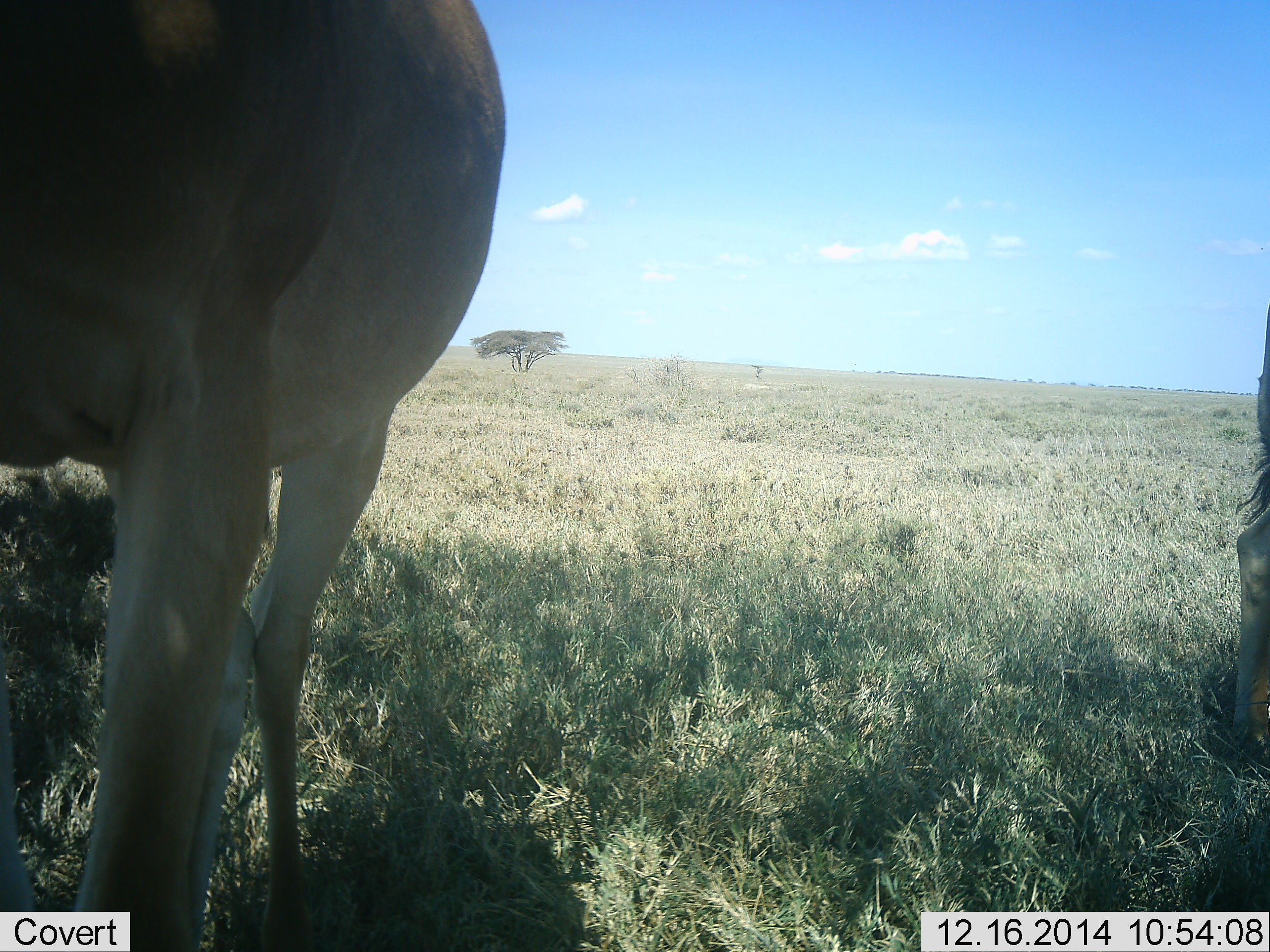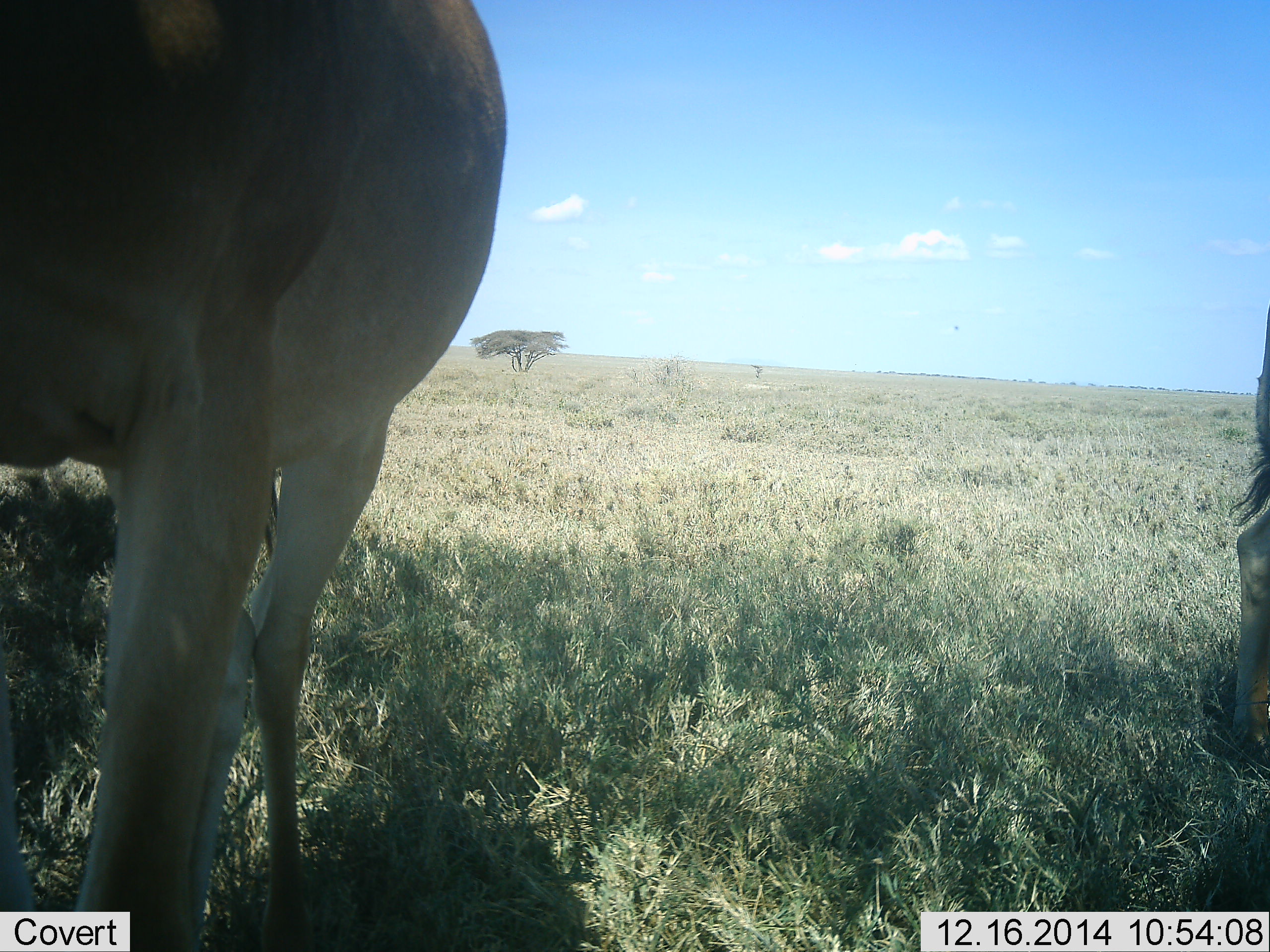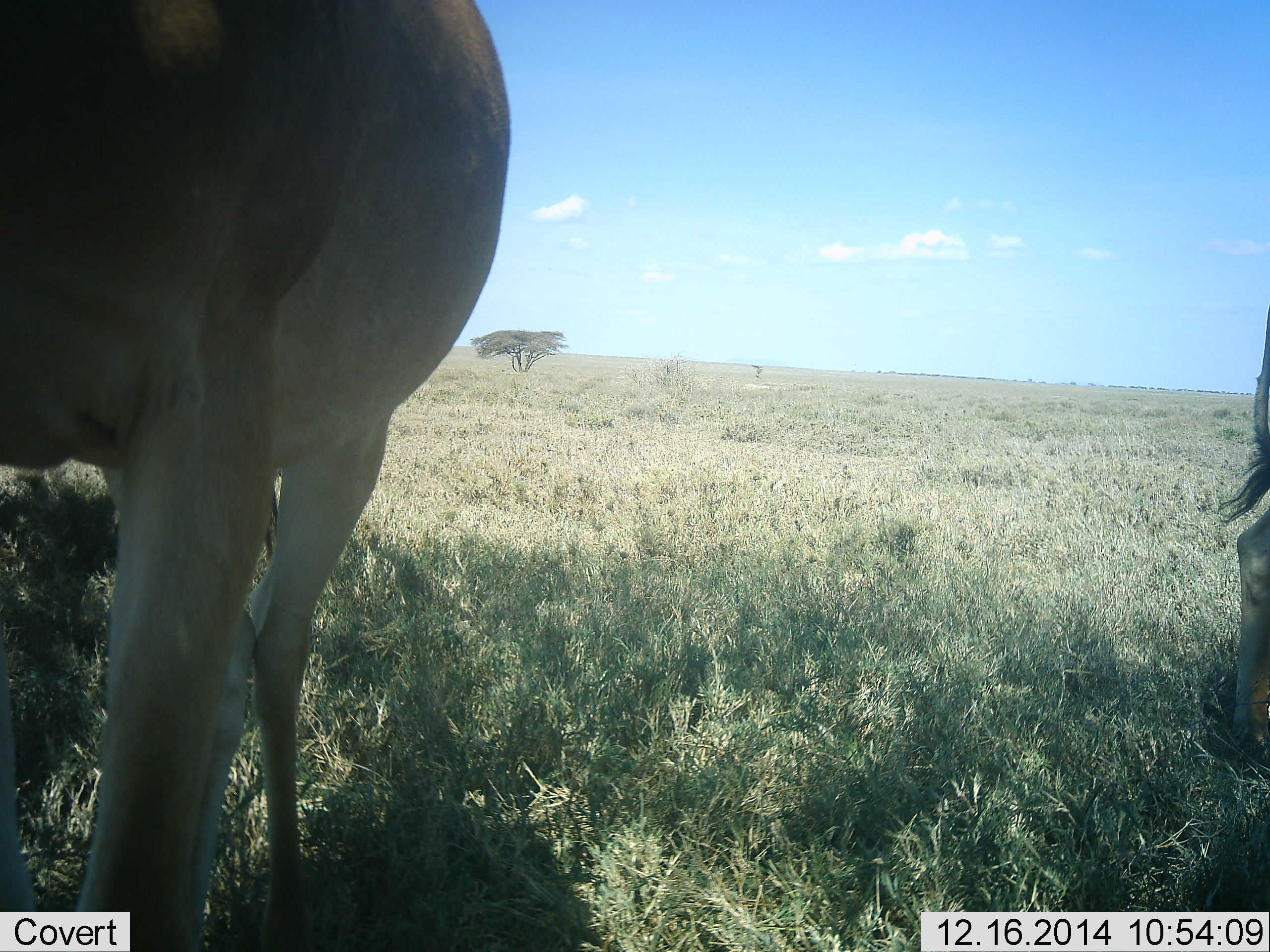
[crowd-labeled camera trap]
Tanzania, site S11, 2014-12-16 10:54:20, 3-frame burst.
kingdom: Animalia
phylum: Chordata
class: Mammalia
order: Artiodactyla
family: Bovidae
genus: Alcelaphus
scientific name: Alcelaphus buselaphus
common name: hartebeest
Hartebeest (Alcelaphus buselaphus), count 2. Behavior (volunteer vote fractions): standing 100%, resting 0%, moving 0%, interacting 0%. Young present (vote fraction): 0%. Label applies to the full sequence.